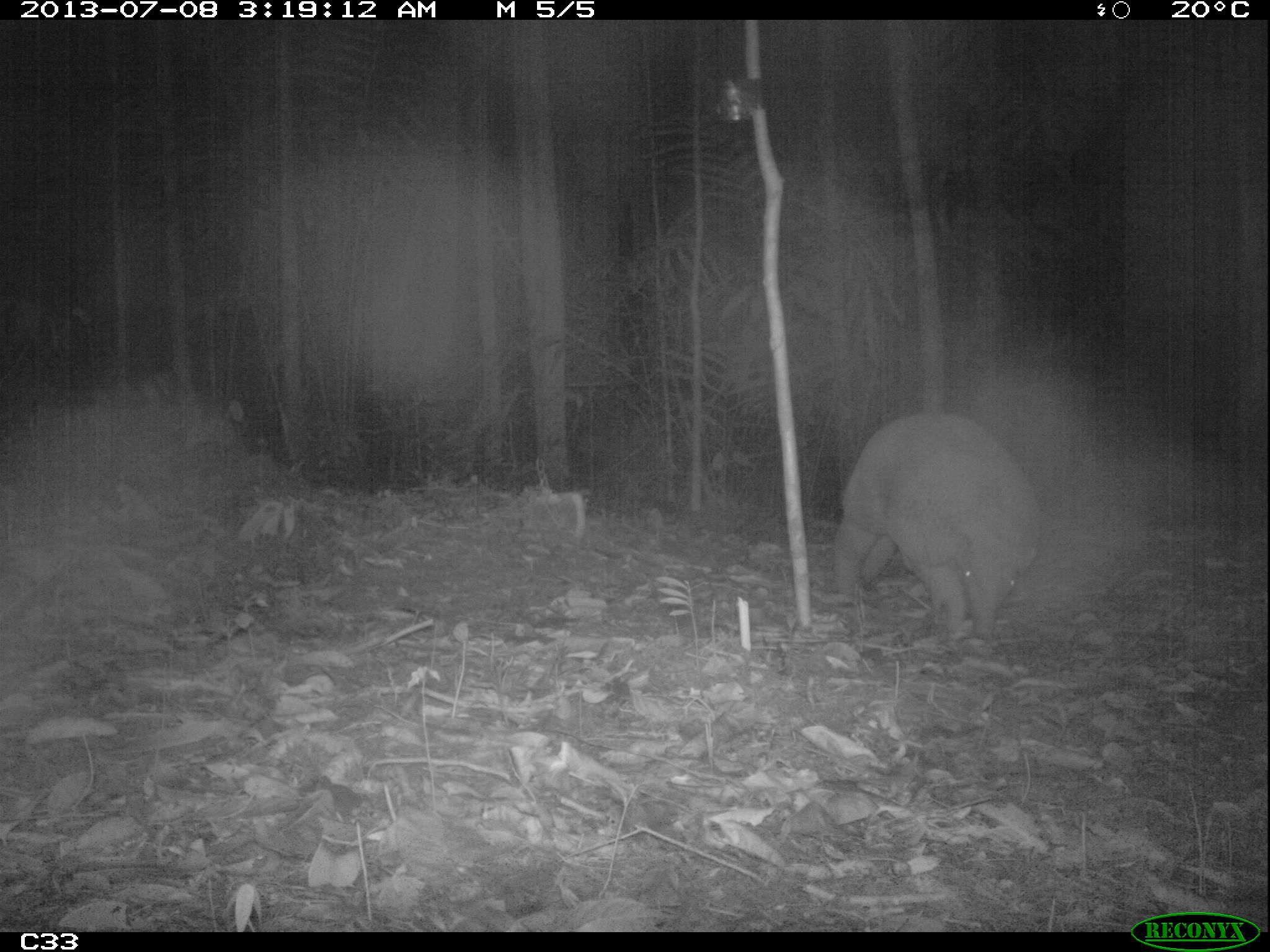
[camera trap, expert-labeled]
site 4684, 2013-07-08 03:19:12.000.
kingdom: Animalia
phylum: Chordata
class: Mammalia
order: Cingulata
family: Chlamyphoridae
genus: Priodontes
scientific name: Priodontes maximus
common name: giant armadillo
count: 1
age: adult